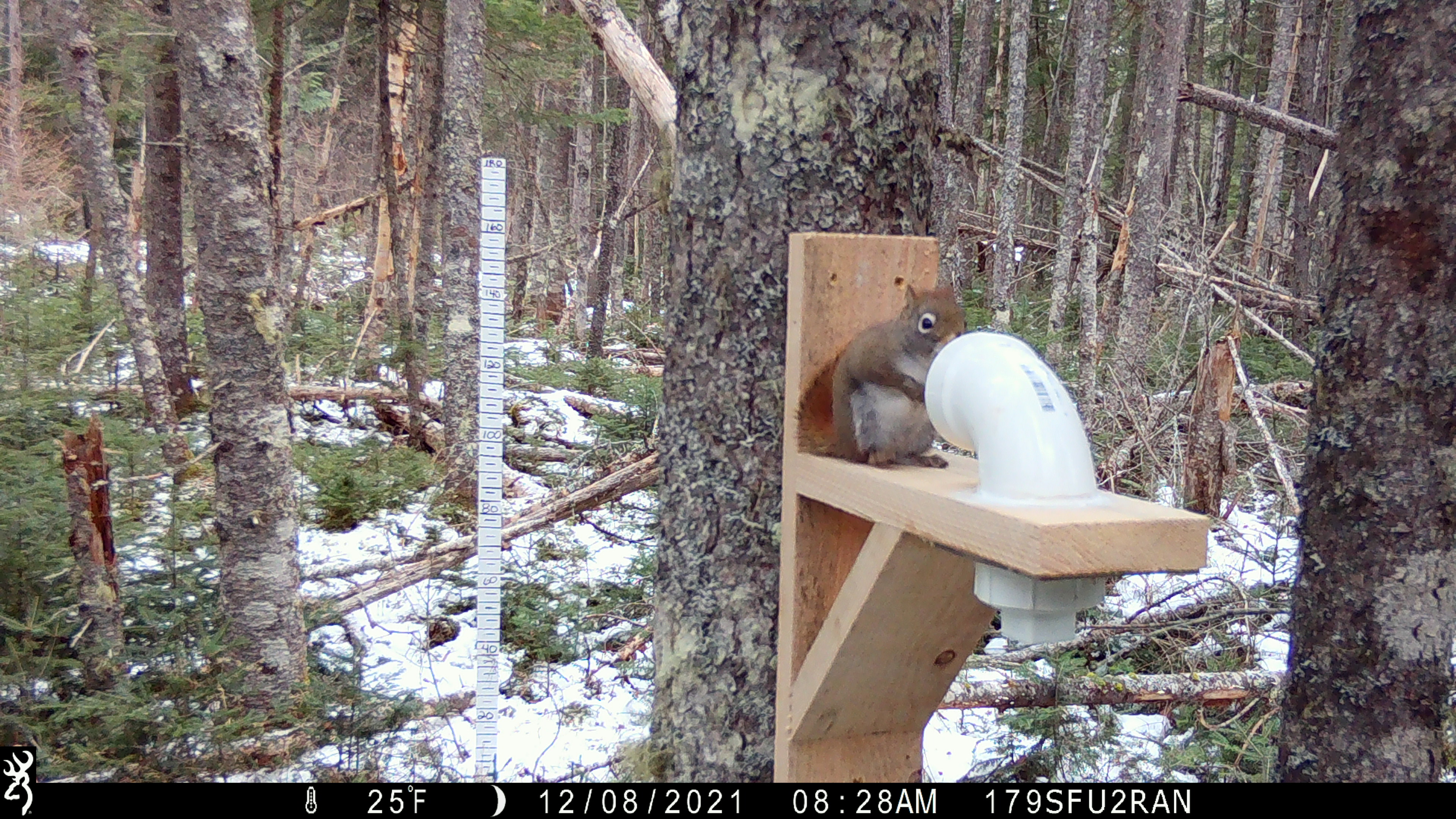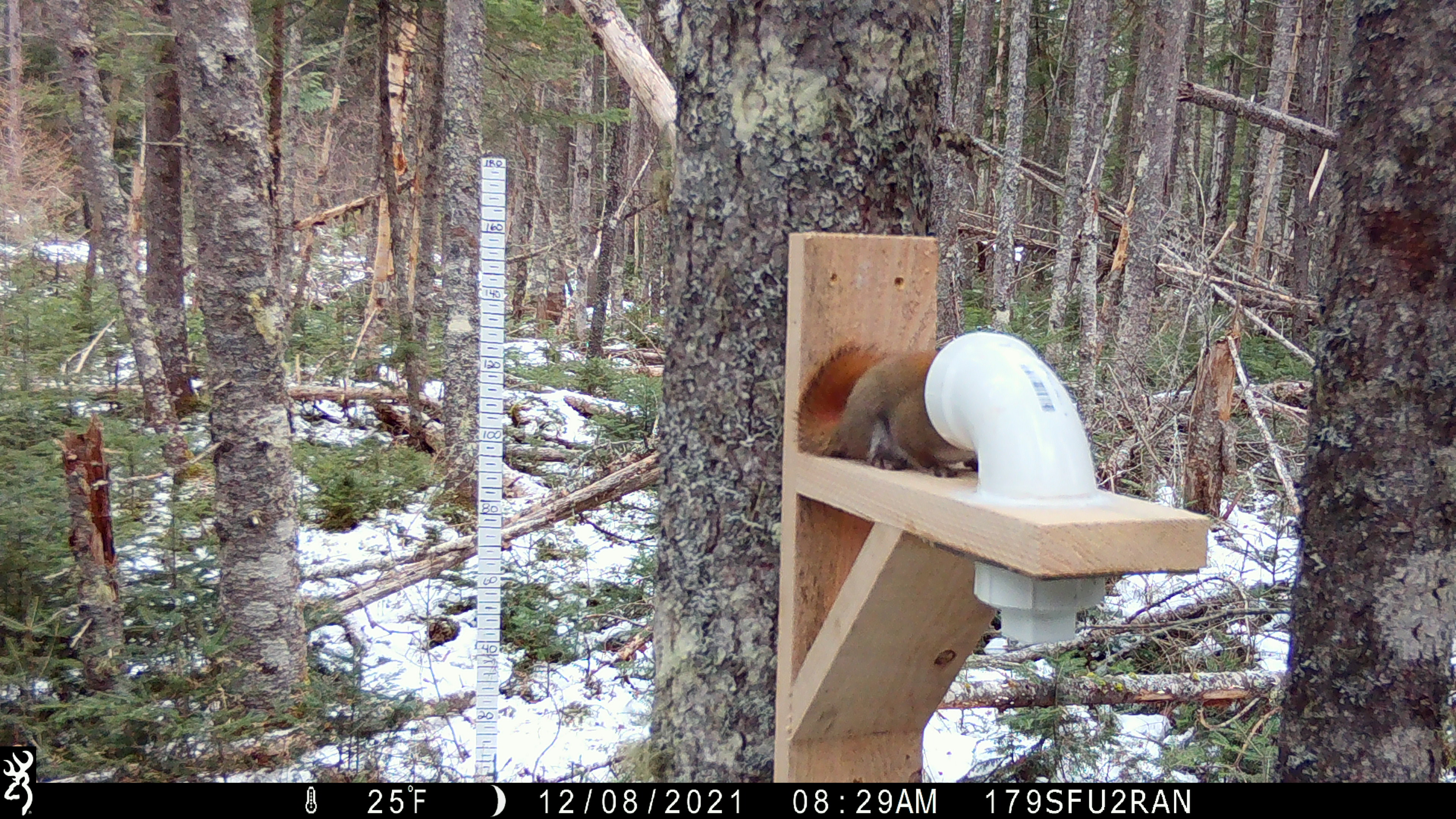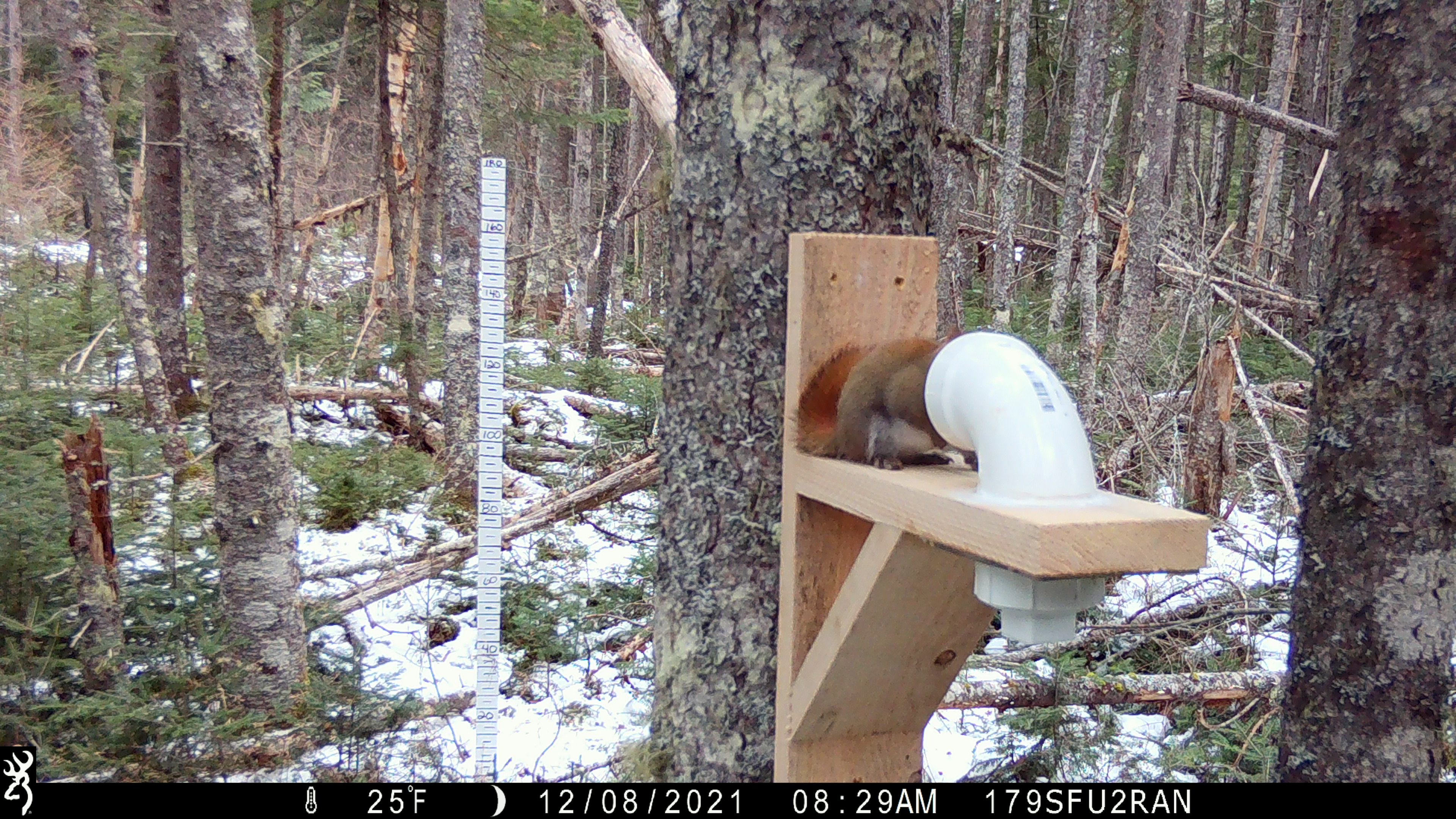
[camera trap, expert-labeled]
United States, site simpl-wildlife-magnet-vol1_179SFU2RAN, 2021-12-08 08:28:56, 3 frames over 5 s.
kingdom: Animalia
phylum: Chordata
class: Mammalia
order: Rodentia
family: Sciuridae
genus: Tamiasciurus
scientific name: Tamiasciurus hudsonicus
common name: red squirrel